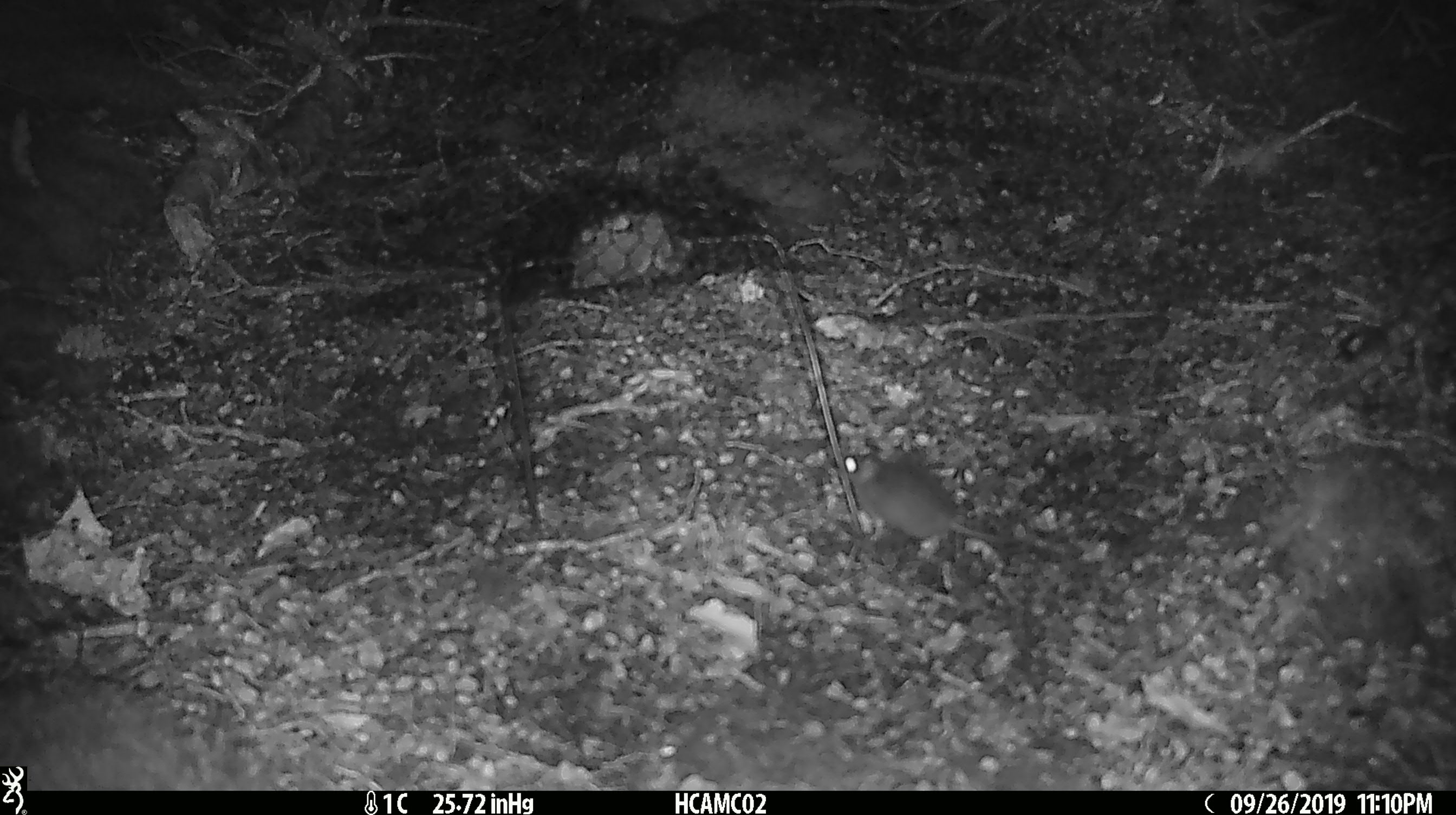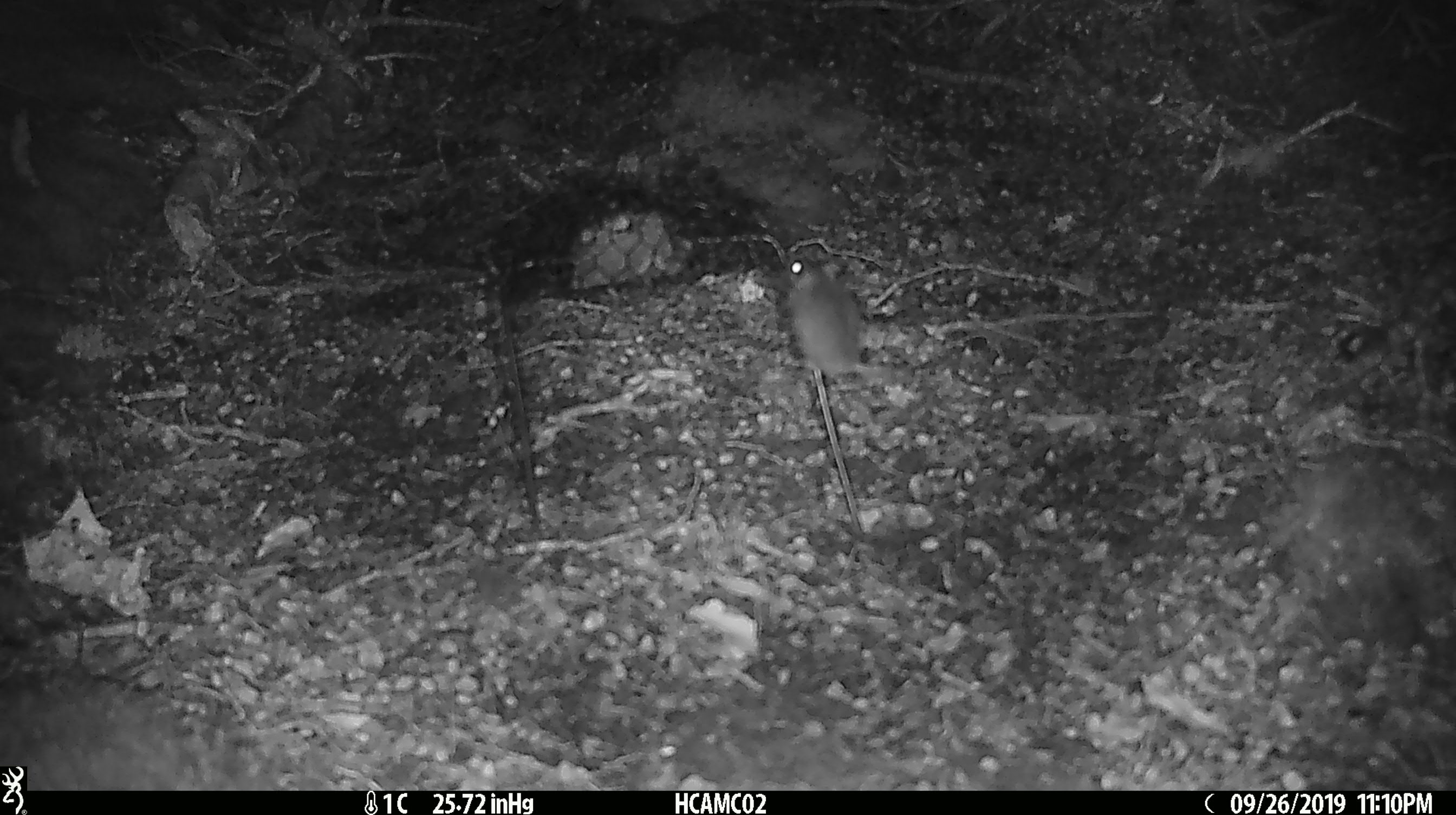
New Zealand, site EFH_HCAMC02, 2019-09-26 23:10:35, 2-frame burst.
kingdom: Animalia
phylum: Chordata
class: Mammalia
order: Rodentia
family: Muridae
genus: Mus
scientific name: Mus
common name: mouse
Mouse (Mus).